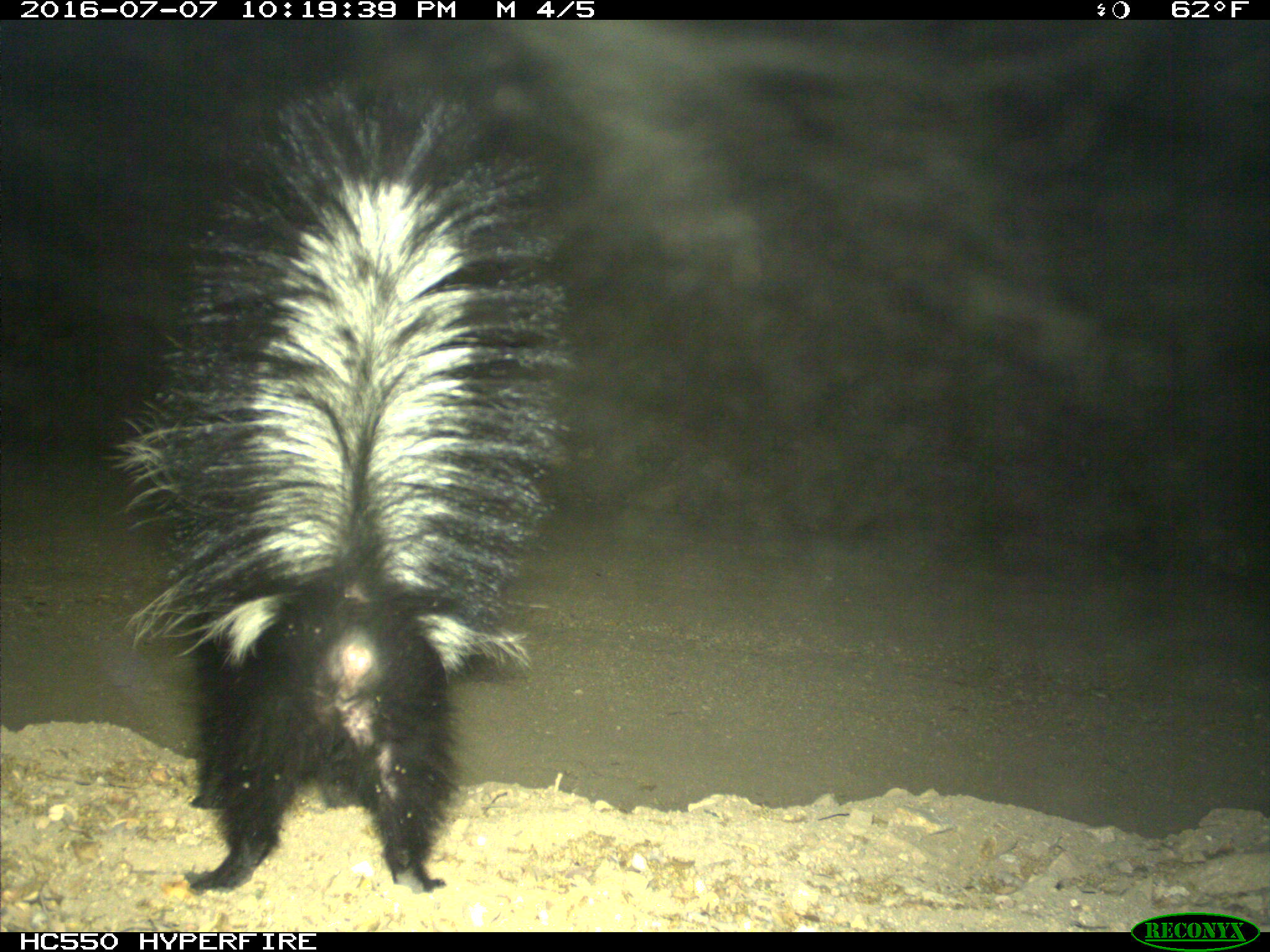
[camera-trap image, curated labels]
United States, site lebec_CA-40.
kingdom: Animalia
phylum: Chordata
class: Mammalia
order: Carnivora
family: Mephitidae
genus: Mephitis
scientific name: Mephitis mephitis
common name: striped skunk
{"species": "Mephitis mephitis (striped skunk)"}